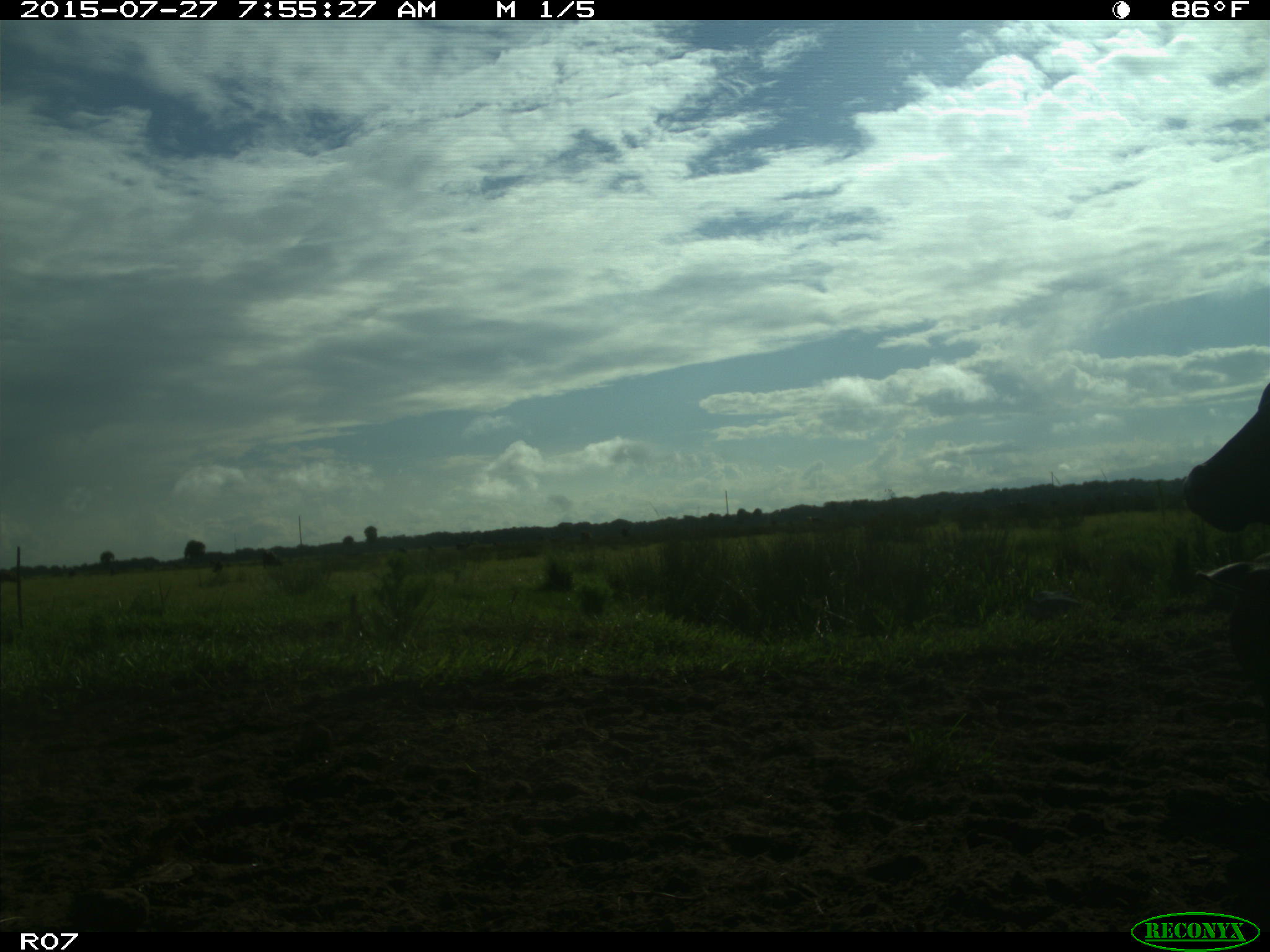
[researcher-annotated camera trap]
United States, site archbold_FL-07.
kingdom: Animalia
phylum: Chordata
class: Mammalia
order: Artiodactyla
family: Bovidae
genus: Bos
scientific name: Bos taurus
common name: domestic cow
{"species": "Bos taurus (domestic cow)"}